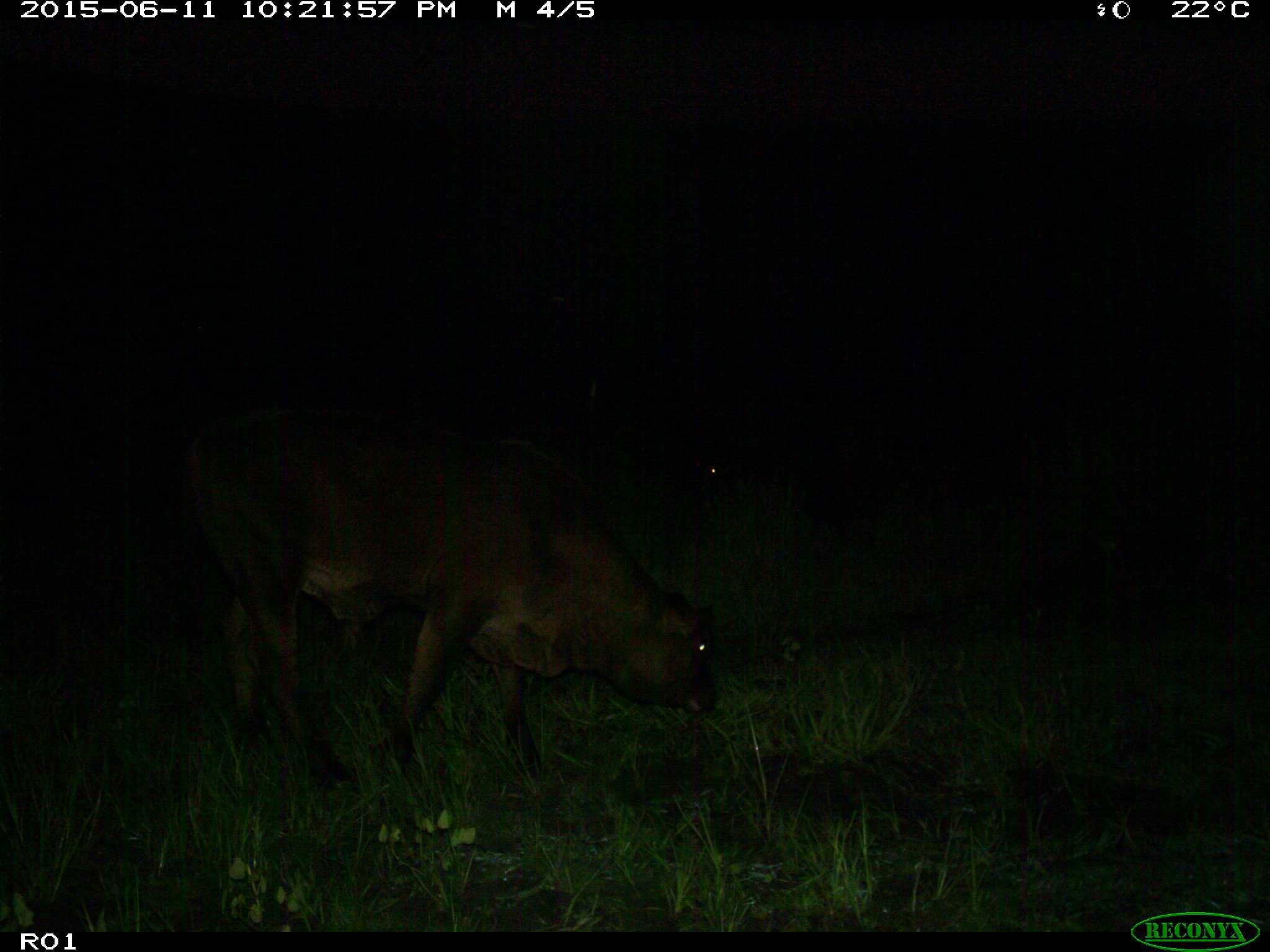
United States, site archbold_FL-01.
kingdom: Animalia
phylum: Chordata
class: Mammalia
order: Artiodactyla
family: Bovidae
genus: Bos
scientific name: Bos taurus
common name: domestic cow